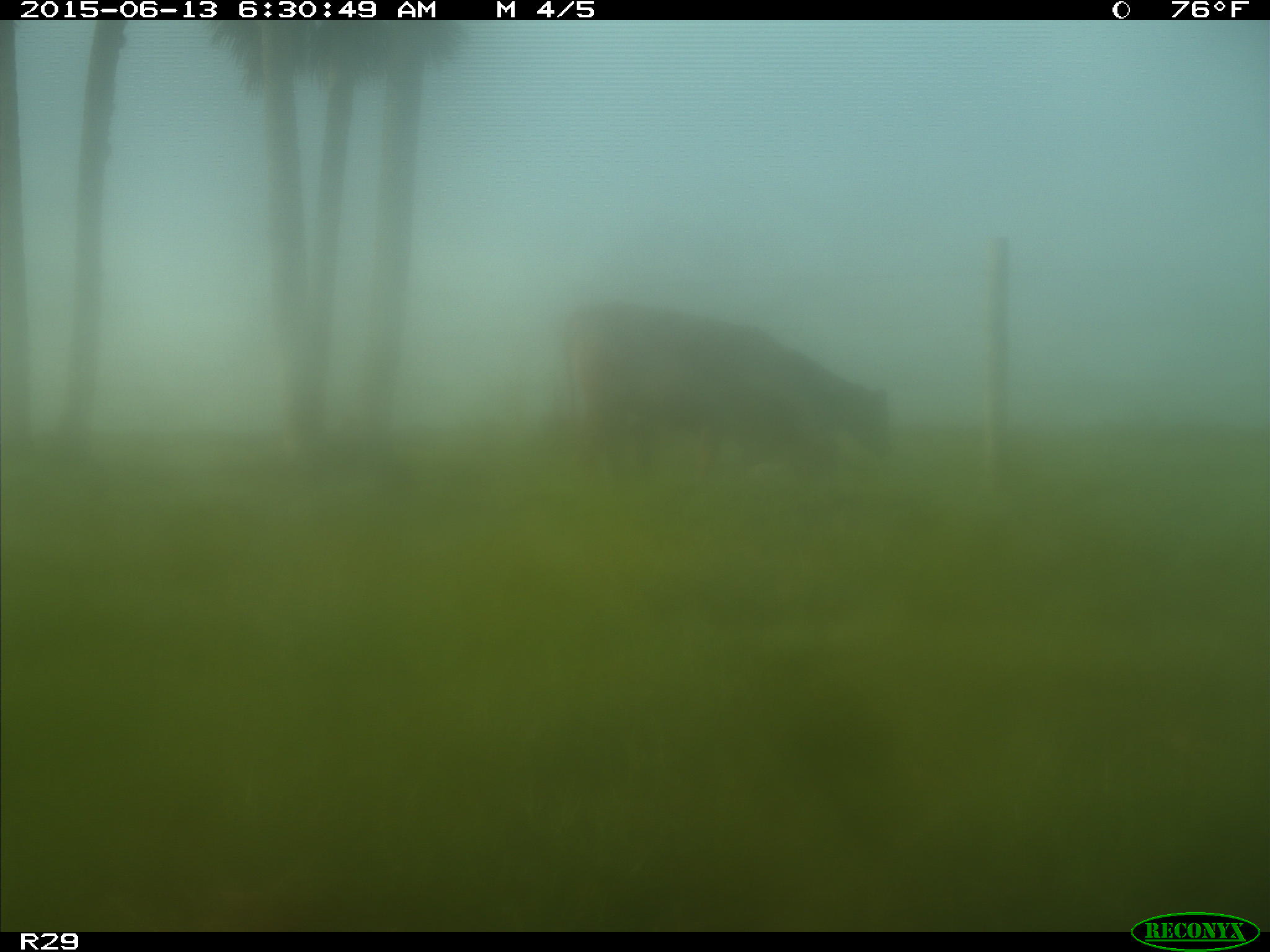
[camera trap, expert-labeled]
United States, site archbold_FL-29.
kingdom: Animalia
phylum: Chordata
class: Mammalia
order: Artiodactyla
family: Bovidae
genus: Bos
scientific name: Bos taurus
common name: domestic cow